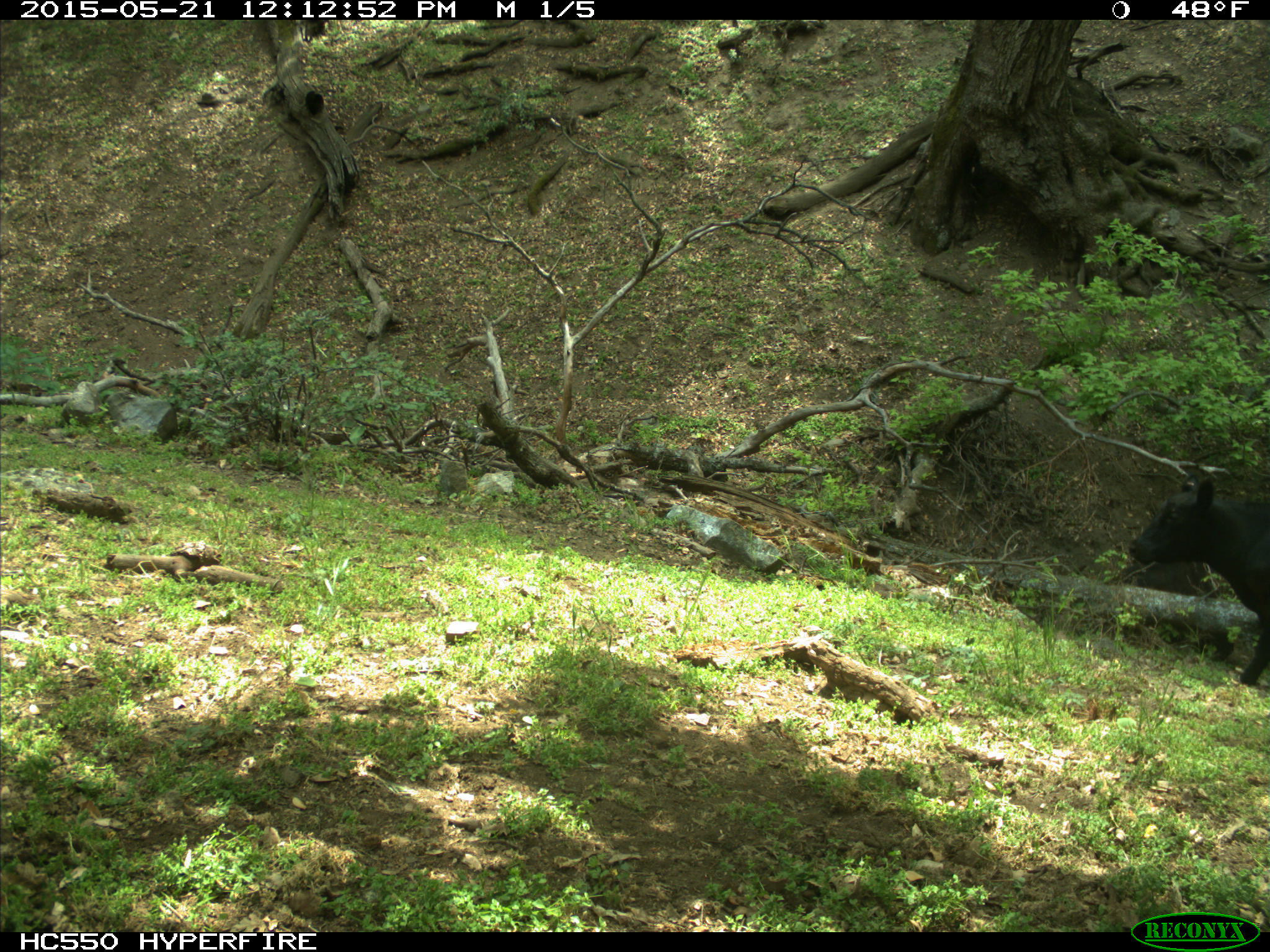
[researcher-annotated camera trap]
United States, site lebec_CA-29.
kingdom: Animalia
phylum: Chordata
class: Mammalia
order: Artiodactyla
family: Bovidae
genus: Bos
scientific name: Bos taurus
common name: domestic cow